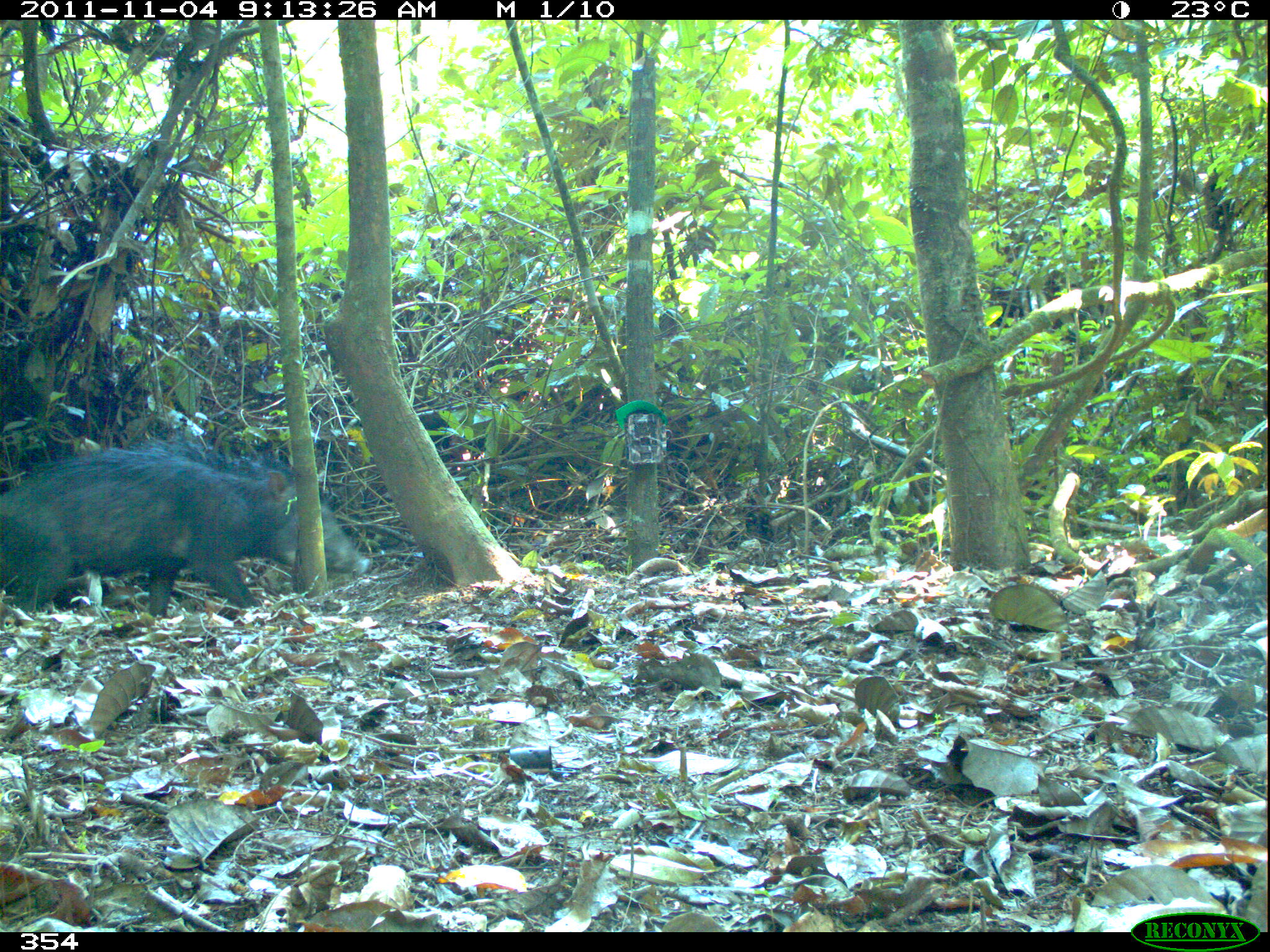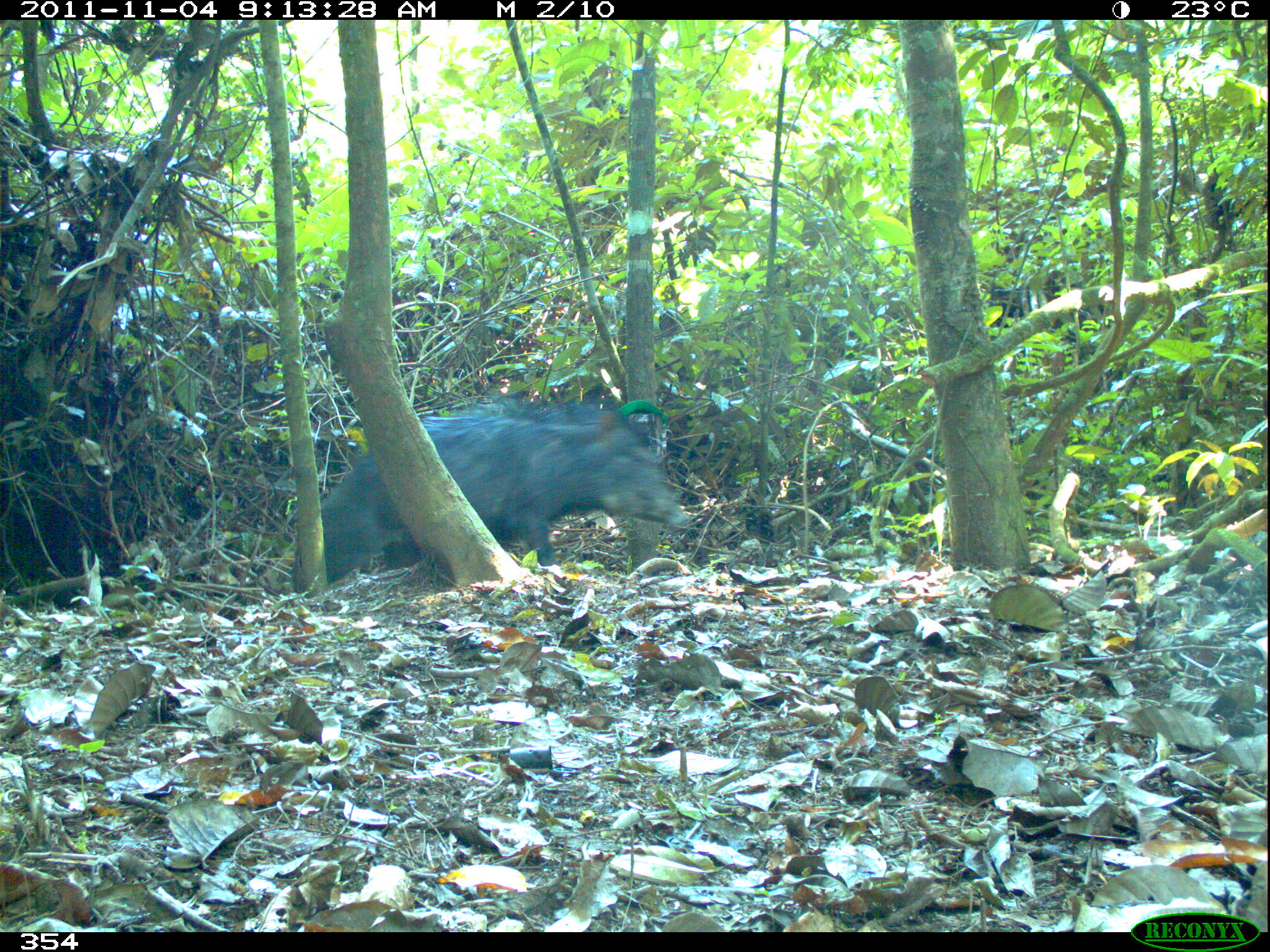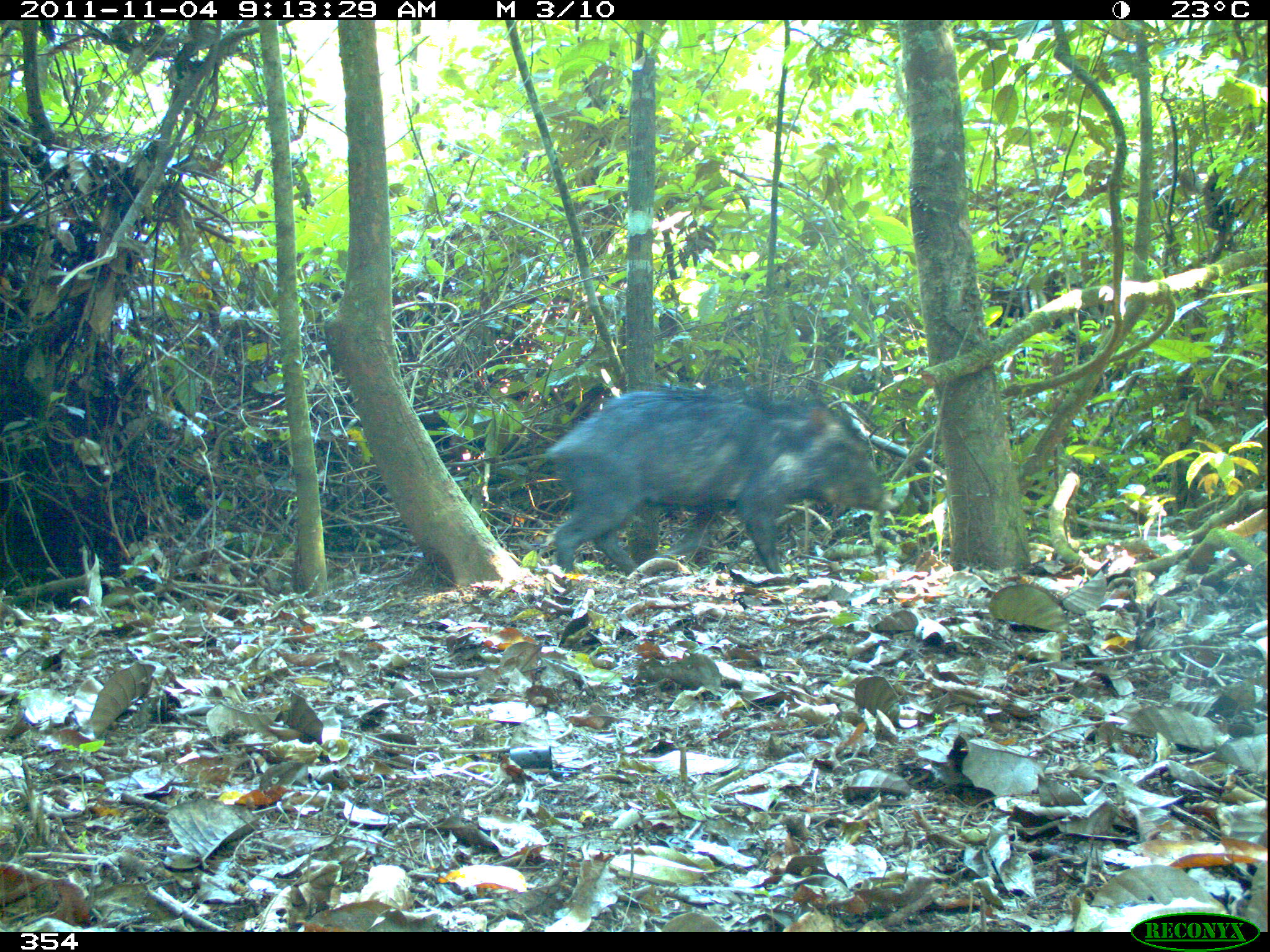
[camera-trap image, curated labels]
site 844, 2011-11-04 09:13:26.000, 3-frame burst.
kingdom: Animalia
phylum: Chordata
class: Mammalia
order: Artiodactyla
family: Tayassuidae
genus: Tayassu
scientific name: Tayassu pecari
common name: white-lipped peccary